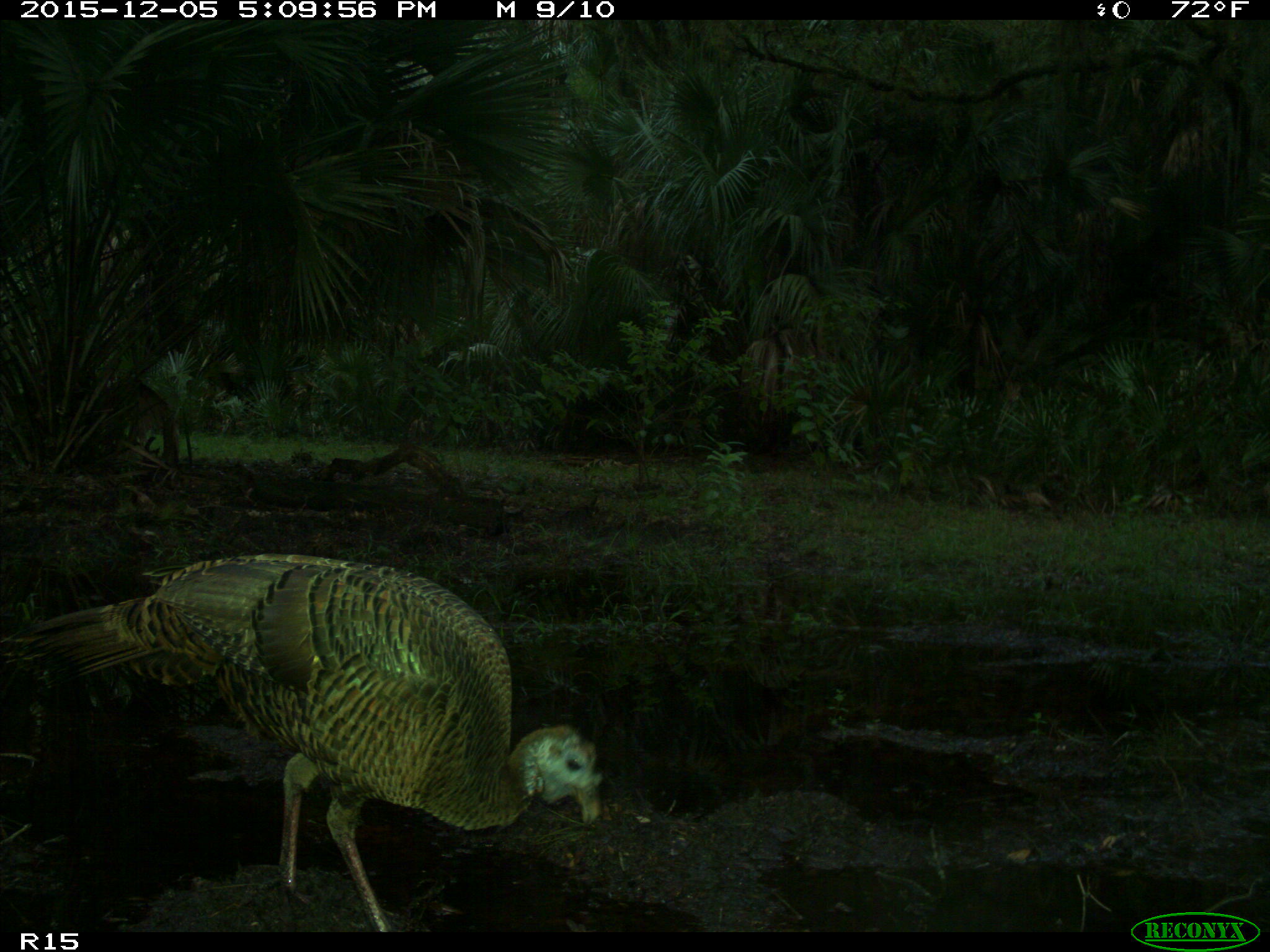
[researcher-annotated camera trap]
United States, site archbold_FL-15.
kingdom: Animalia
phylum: Chordata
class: Aves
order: Galliformes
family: Phasianidae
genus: Meleagris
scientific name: Meleagris gallopavo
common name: wild turkey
Meleagris gallopavo (wild turkey).